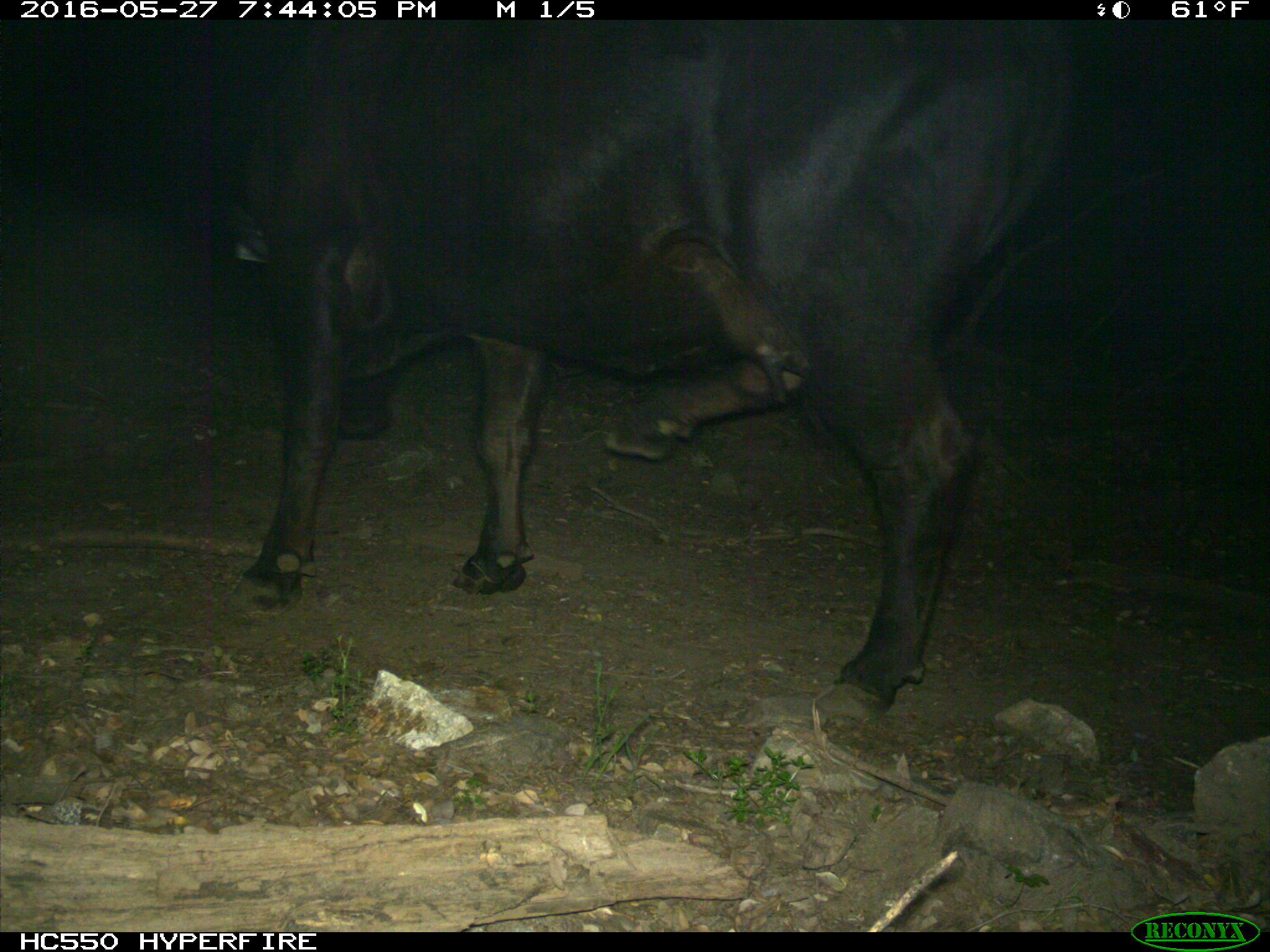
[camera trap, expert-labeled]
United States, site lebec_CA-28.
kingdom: Animalia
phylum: Chordata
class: Mammalia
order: Artiodactyla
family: Bovidae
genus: Bos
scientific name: Bos taurus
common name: domestic cow